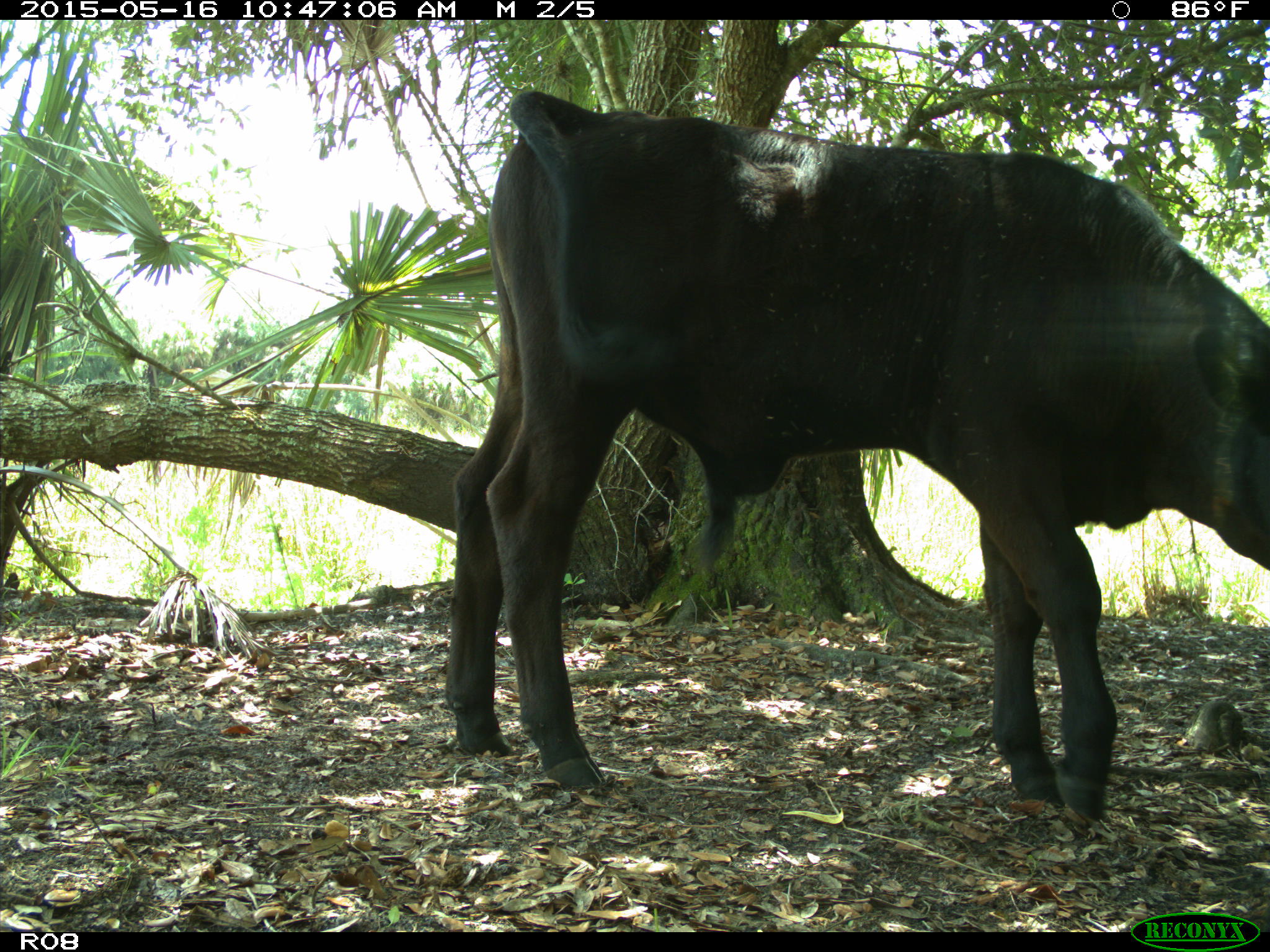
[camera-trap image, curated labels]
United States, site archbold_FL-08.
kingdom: Animalia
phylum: Chordata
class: Mammalia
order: Artiodactyla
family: Bovidae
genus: Bos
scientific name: Bos taurus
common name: domestic cow